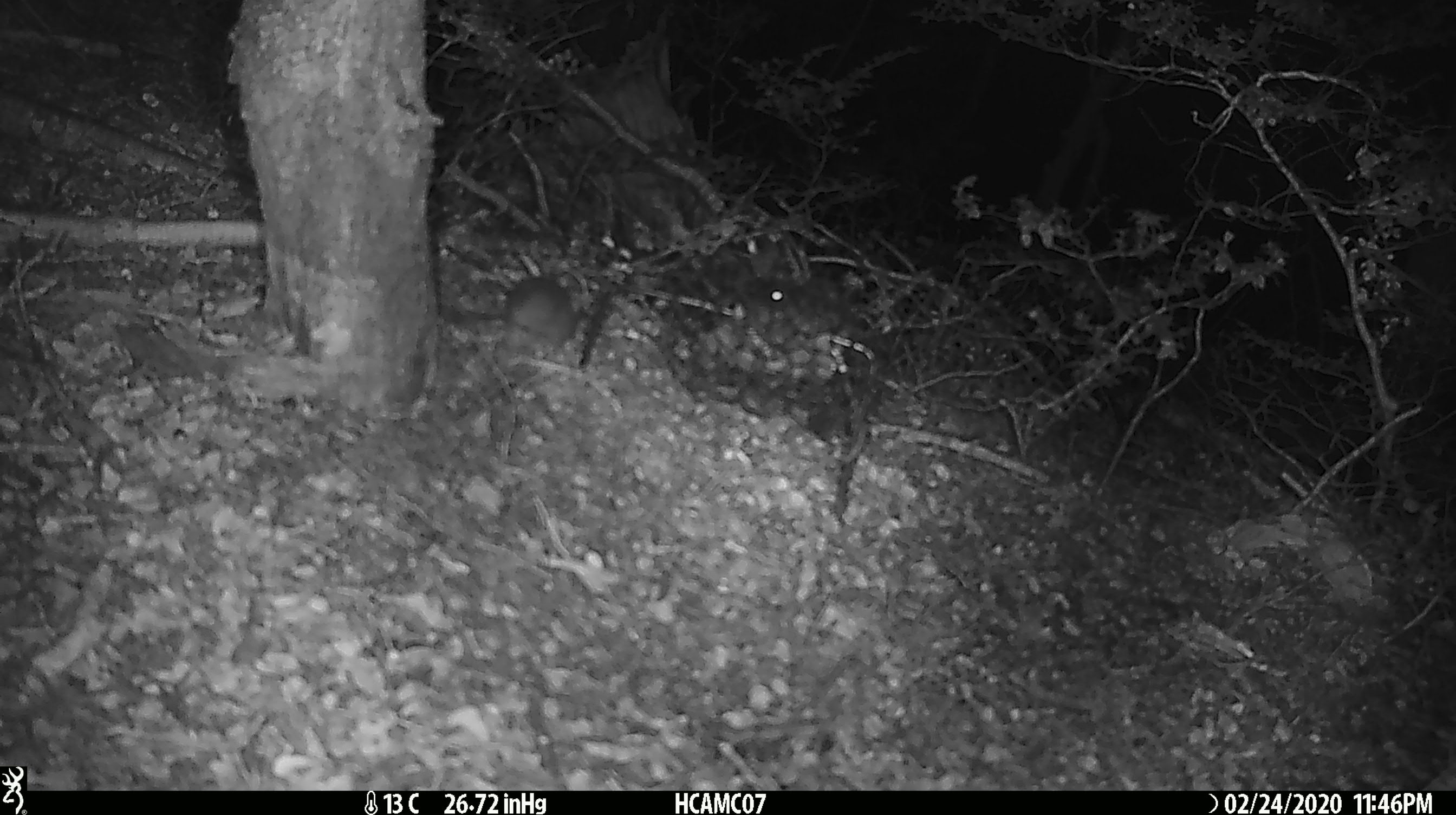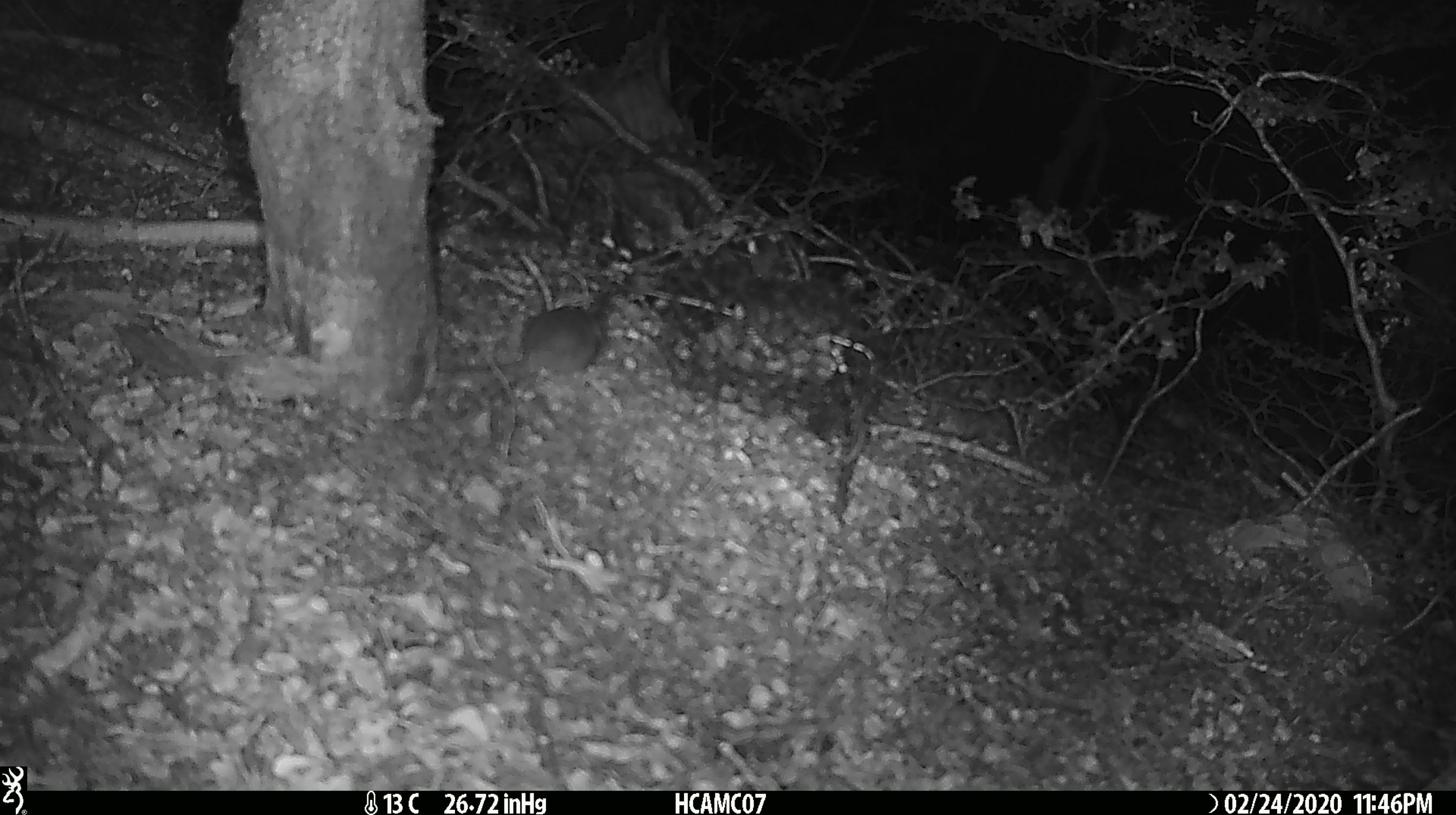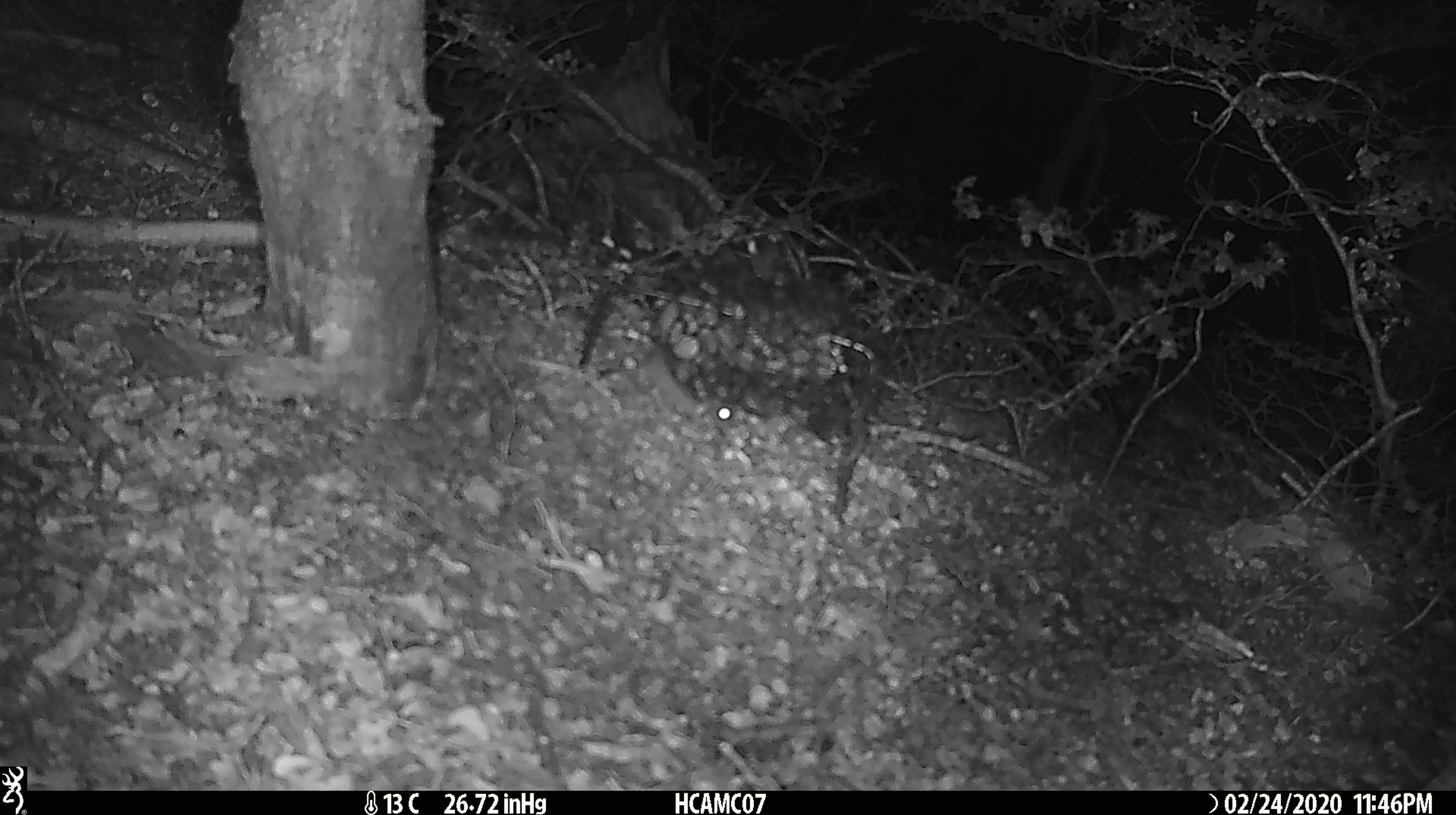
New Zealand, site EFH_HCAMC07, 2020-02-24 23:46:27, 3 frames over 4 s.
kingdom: Animalia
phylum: Chordata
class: Mammalia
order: Rodentia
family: Muridae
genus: Mus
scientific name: Mus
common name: mouse